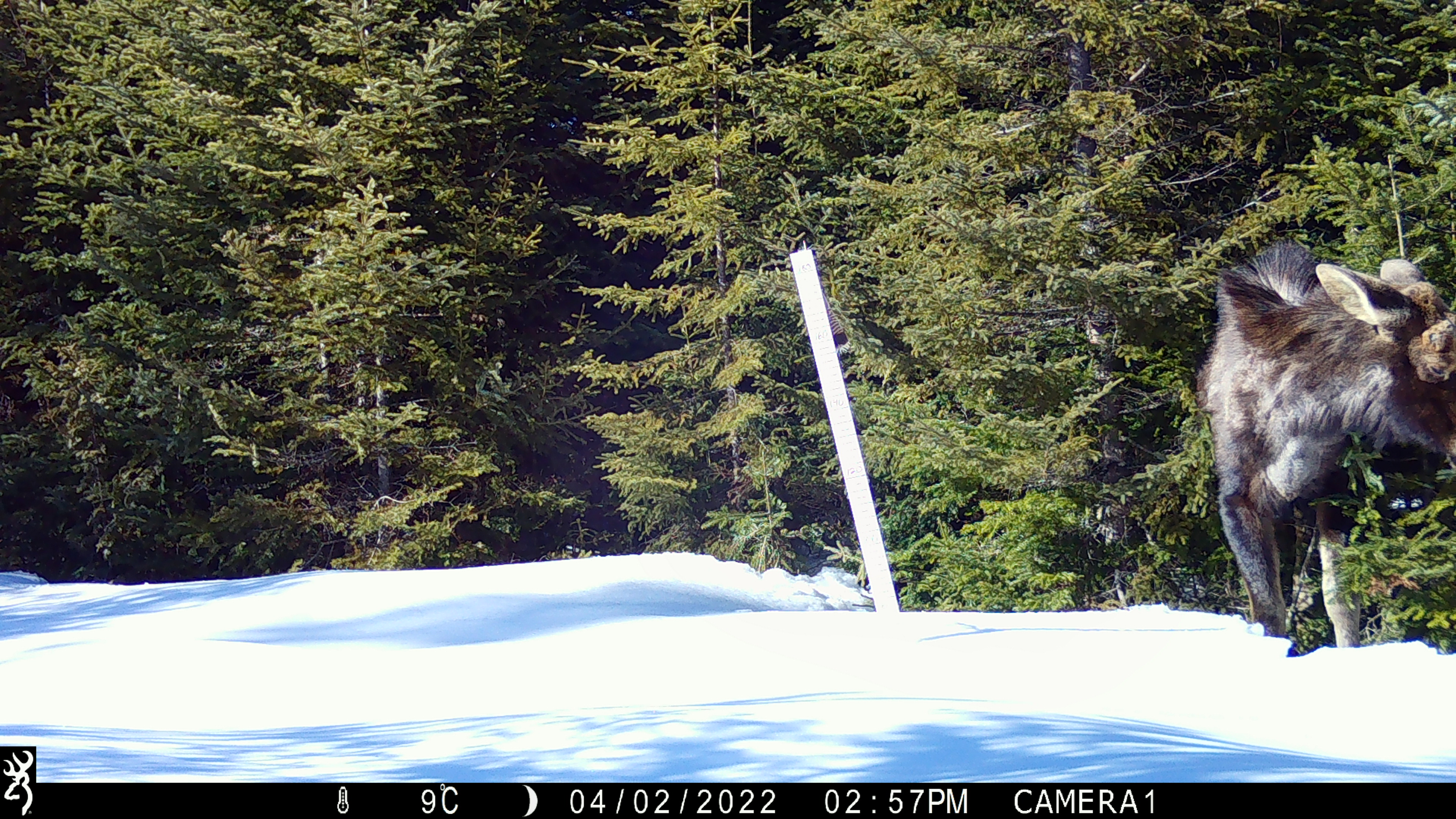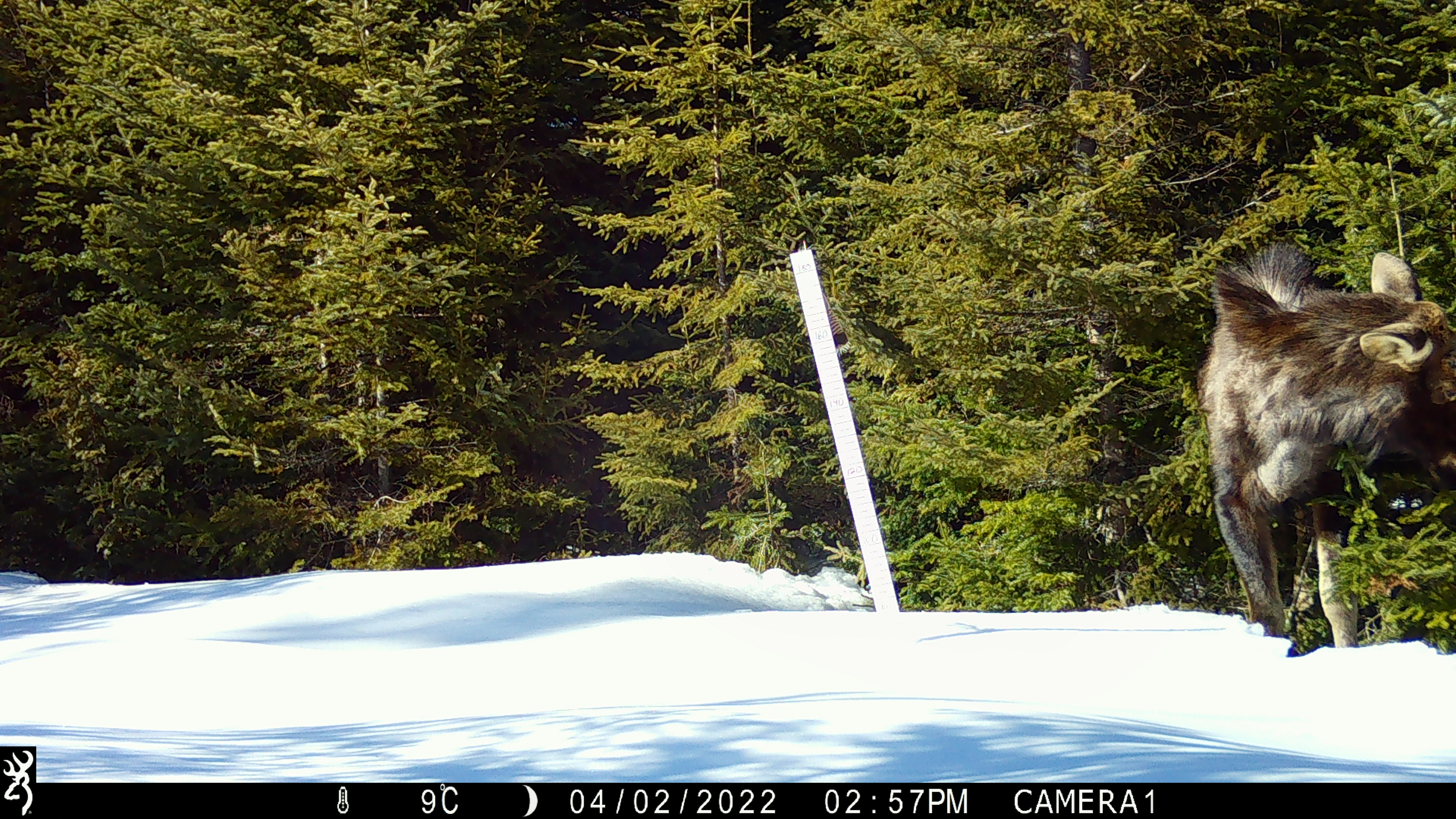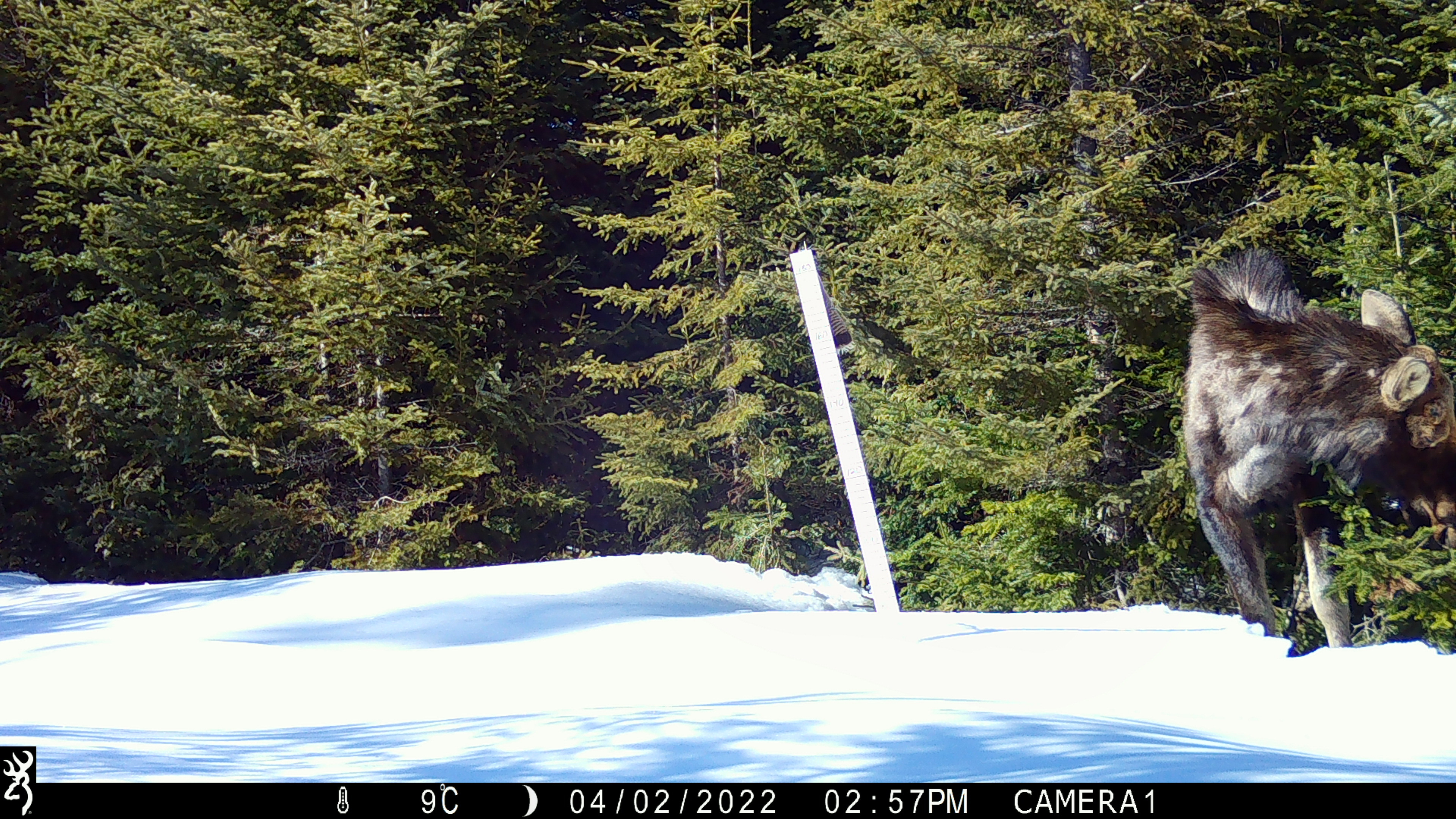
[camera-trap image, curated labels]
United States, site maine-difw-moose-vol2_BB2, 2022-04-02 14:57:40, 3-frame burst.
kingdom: Animalia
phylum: Chordata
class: Mammalia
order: Artiodactyla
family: Cervidae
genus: Alces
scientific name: Alces alces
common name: moose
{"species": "moose (Alces alces)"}